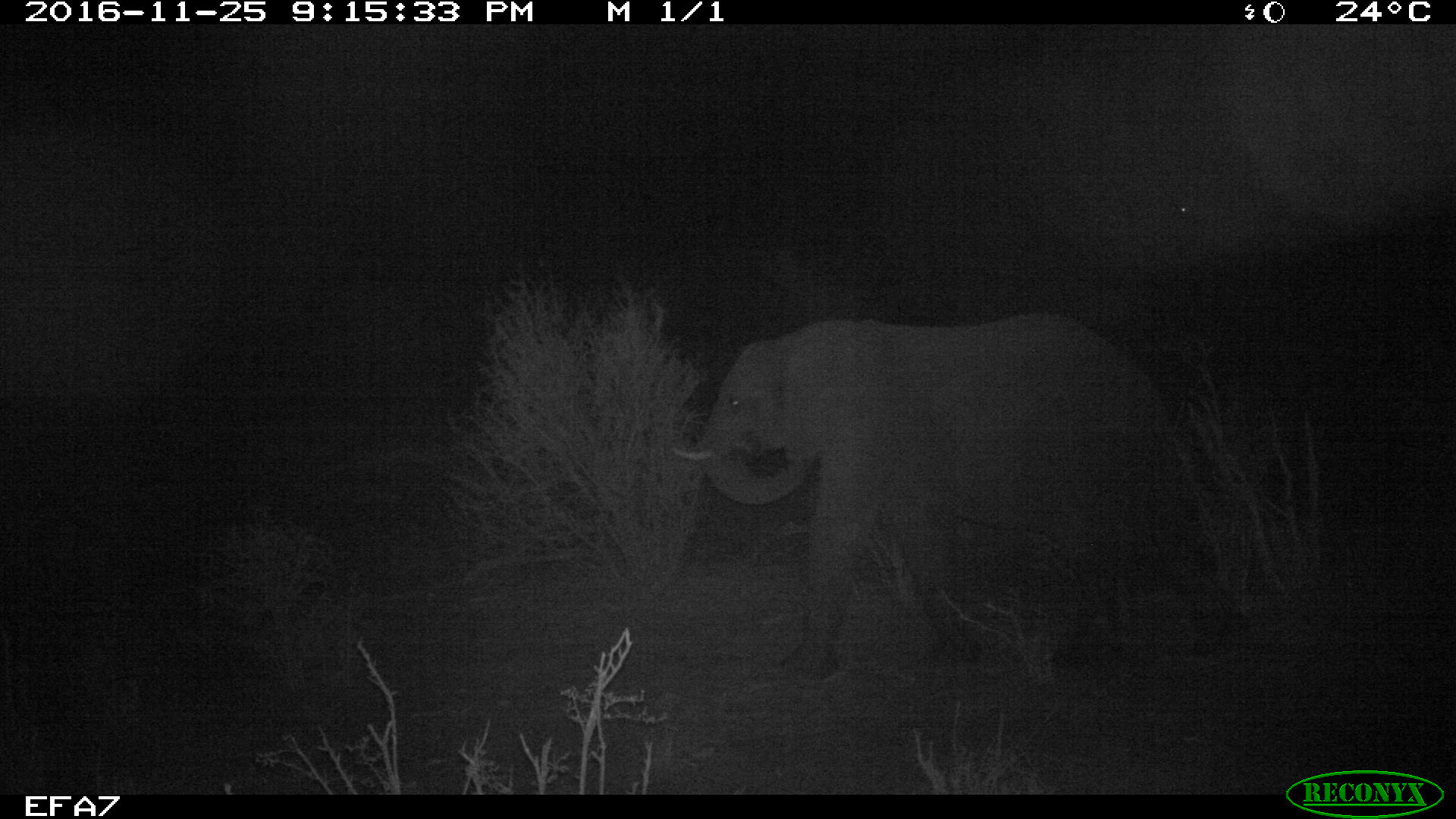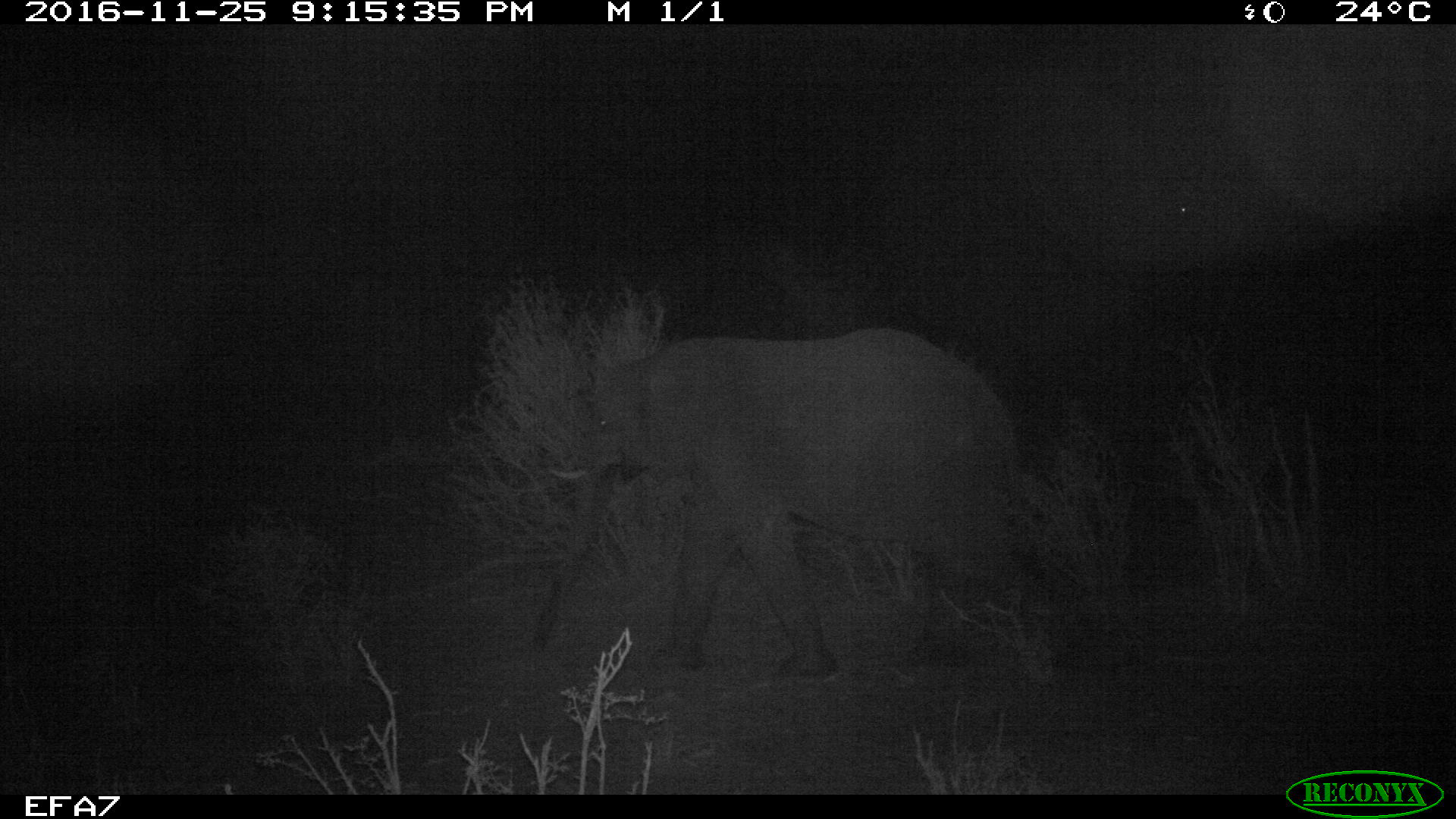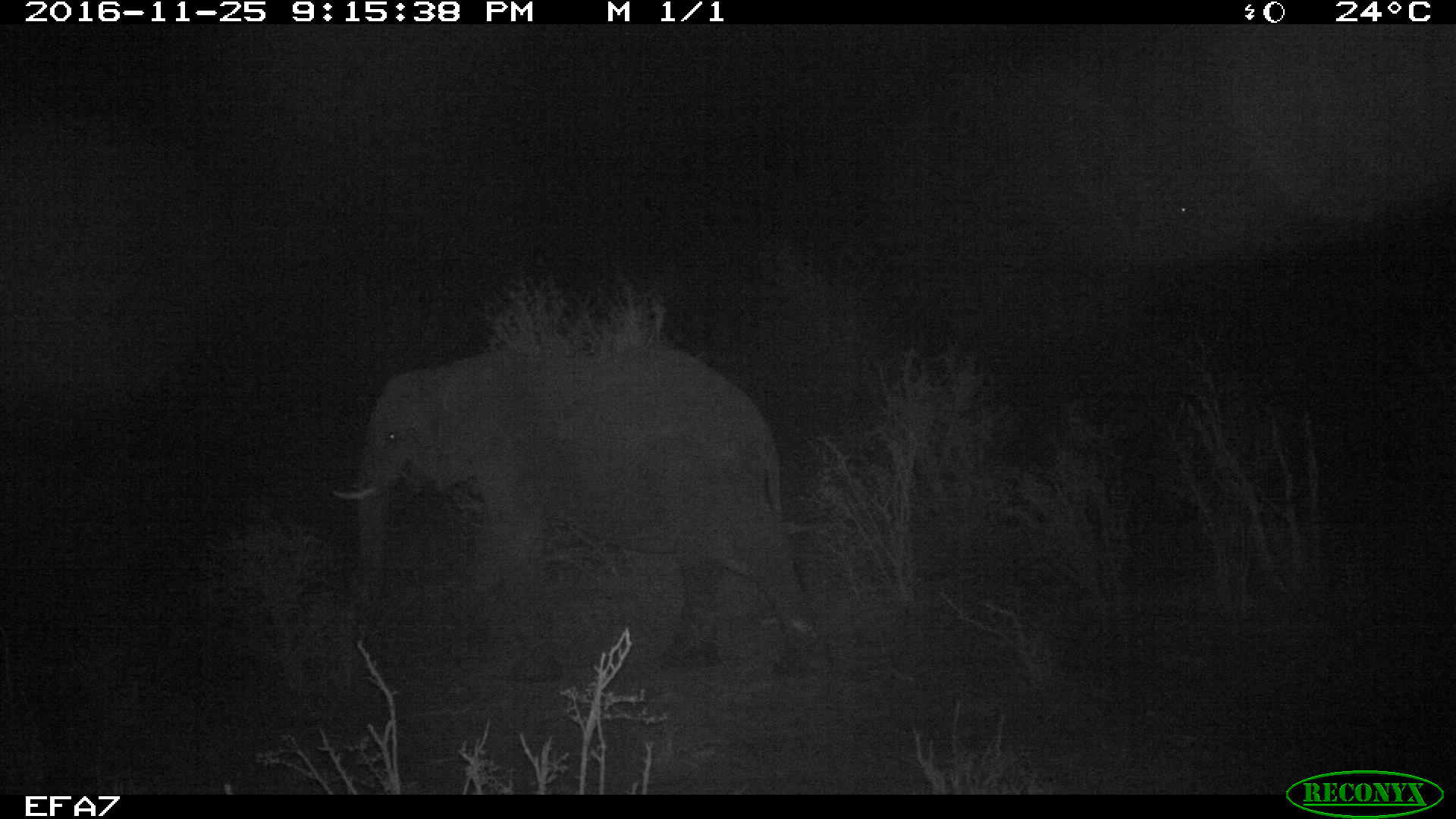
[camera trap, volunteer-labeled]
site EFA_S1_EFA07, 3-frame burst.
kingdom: Animalia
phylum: Chordata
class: Mammalia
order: Proboscidea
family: Elephantidae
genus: Loxodonta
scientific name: Loxodonta africana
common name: african bush elephant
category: elephant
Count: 1.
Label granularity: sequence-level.